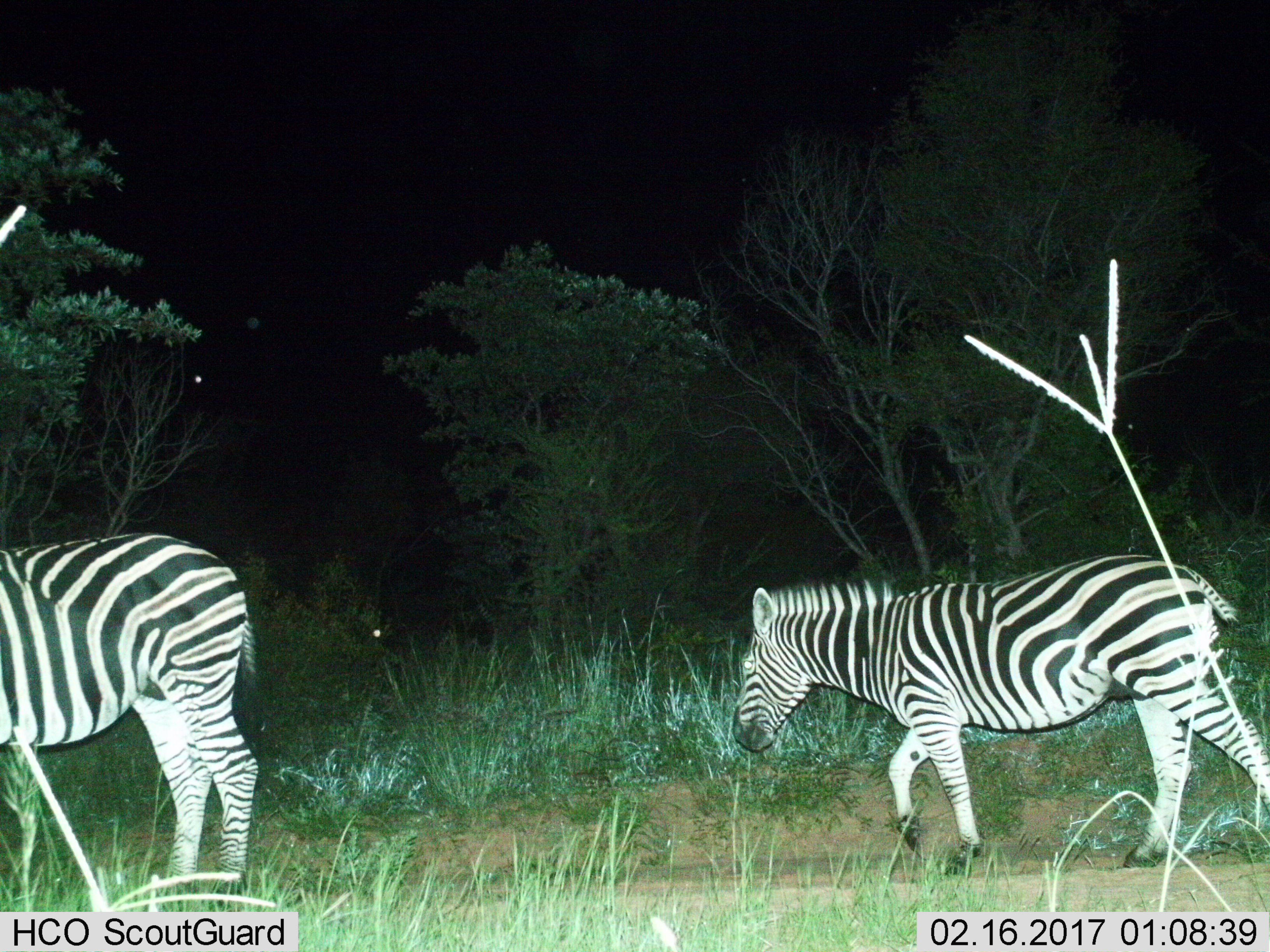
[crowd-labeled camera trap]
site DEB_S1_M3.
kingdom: Animalia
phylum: Chordata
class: Mammalia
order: Perissodactyla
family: Equidae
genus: Equus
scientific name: Equus quagga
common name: plains zebra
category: zebraplains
Zebraplains (plains zebra) (Equus quagga), count 2. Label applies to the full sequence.